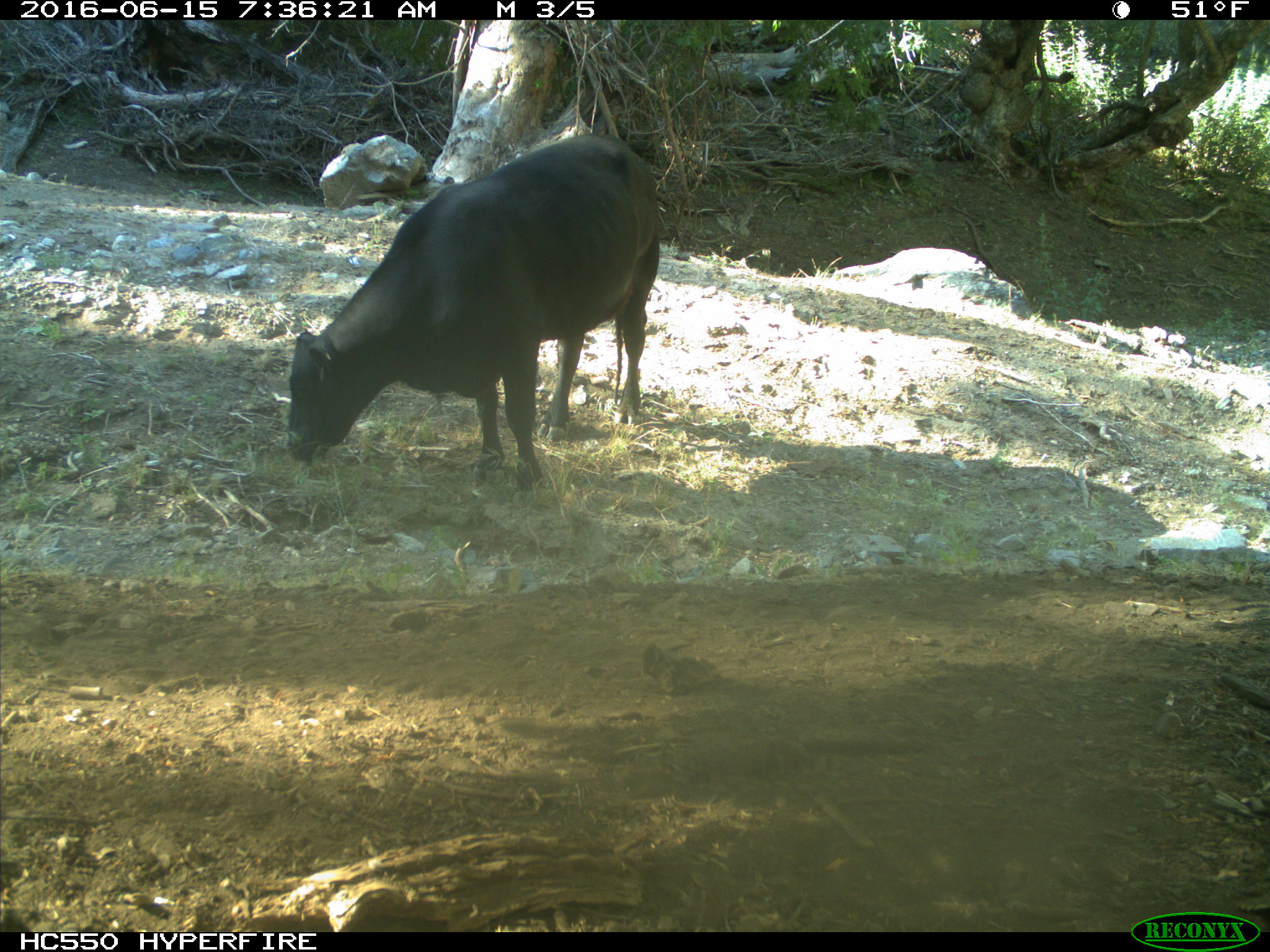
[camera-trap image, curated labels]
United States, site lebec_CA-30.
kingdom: Animalia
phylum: Chordata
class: Mammalia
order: Artiodactyla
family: Bovidae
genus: Bos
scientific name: Bos taurus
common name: domestic cow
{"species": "Bos taurus (domestic cow)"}